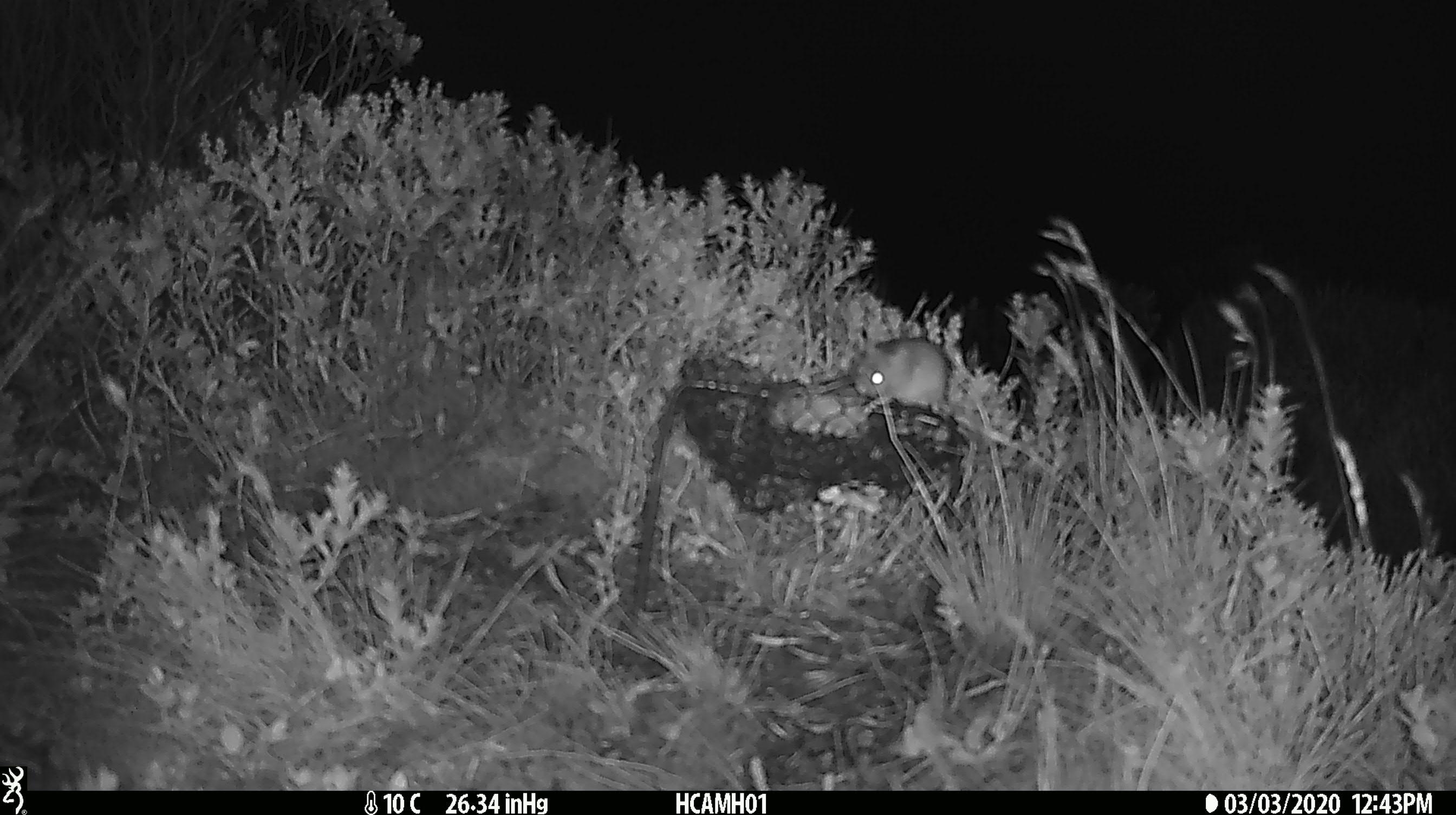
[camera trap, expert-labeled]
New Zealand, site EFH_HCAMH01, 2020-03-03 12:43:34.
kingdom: Animalia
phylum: Chordata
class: Mammalia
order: Rodentia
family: Muridae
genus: Mus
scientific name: Mus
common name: mouse